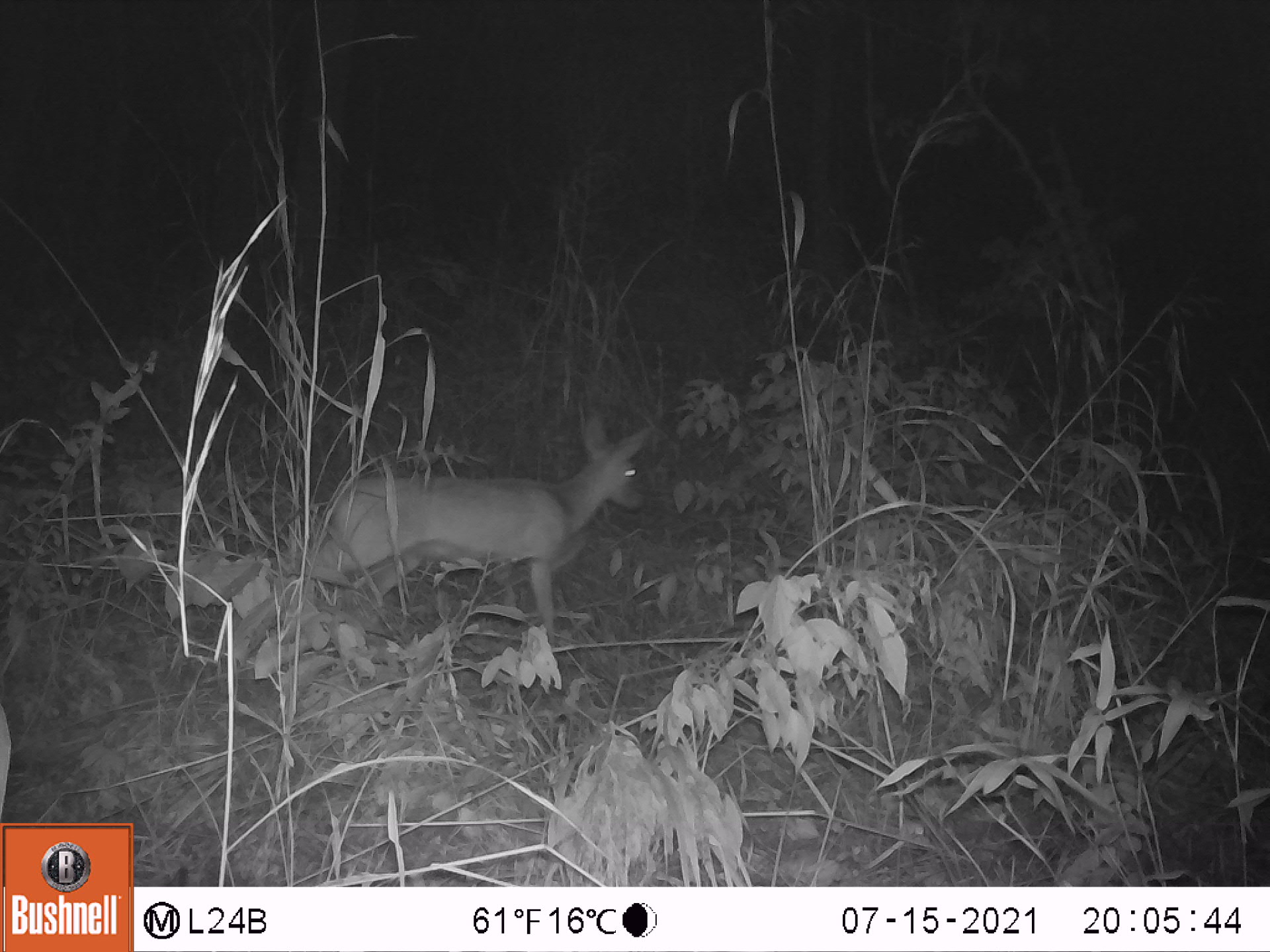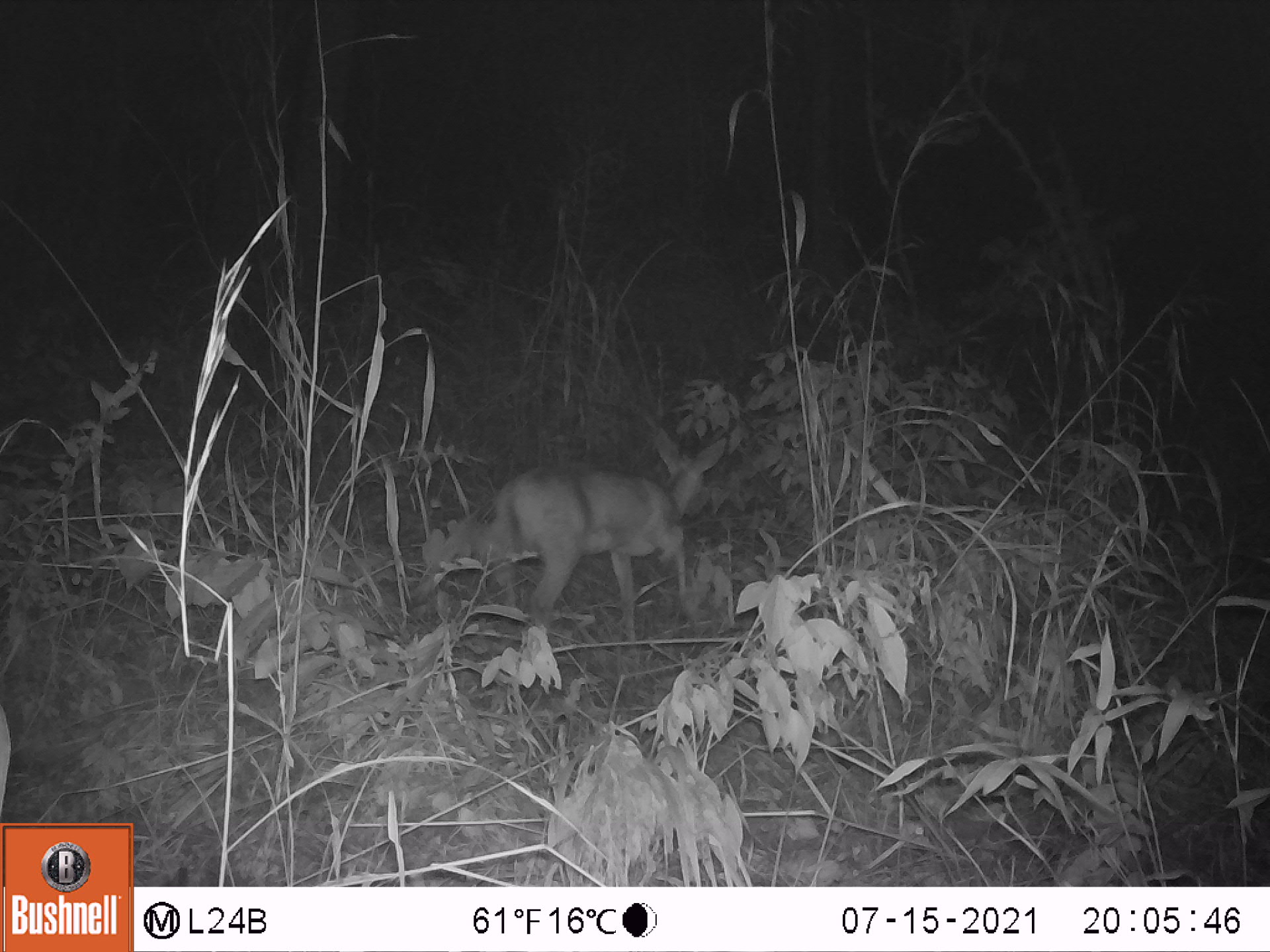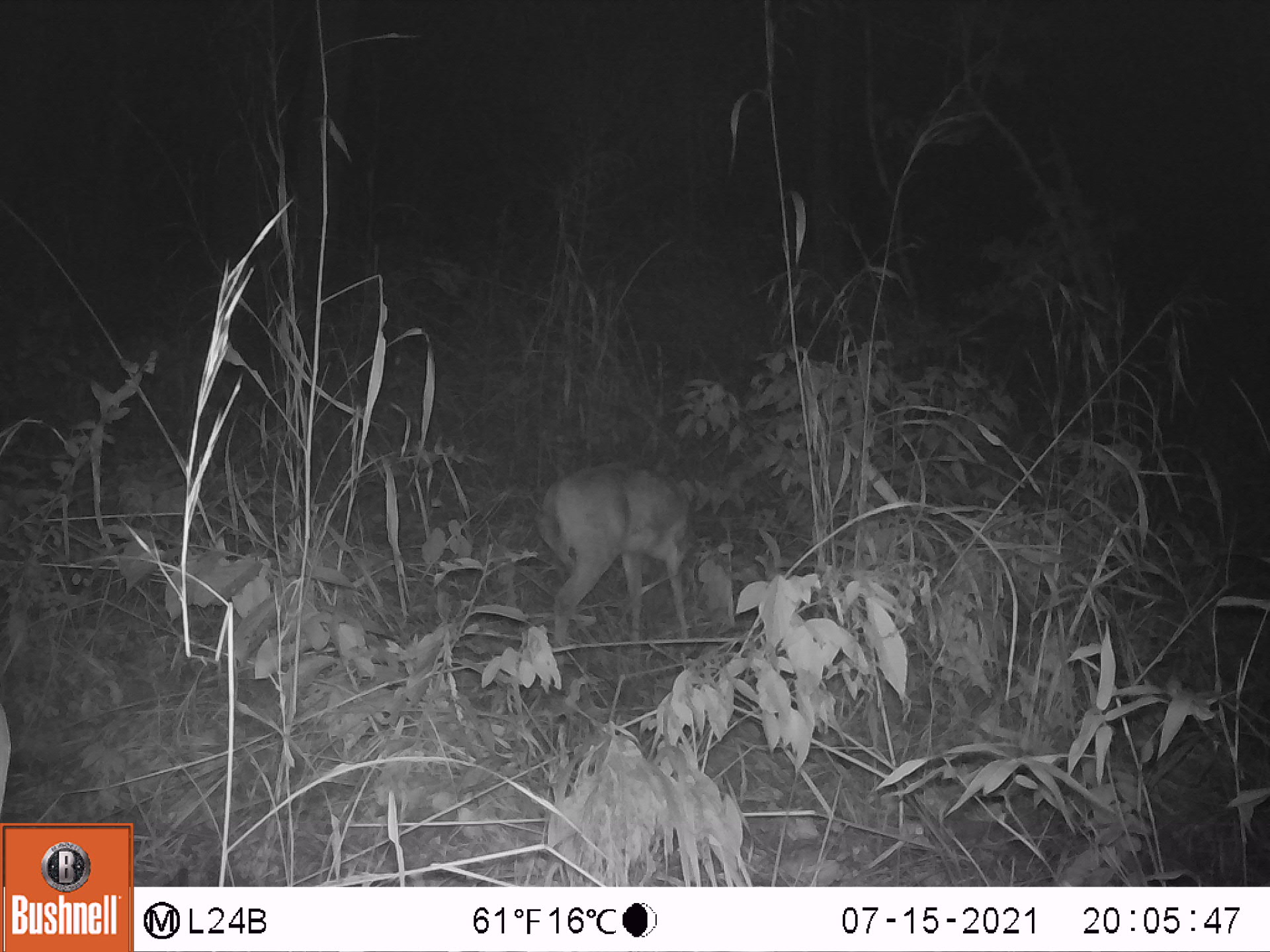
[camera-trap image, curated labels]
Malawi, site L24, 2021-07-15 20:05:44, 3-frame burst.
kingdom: Animalia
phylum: Chordata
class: Mammalia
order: Artiodactyla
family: Bovidae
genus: Sylvicapra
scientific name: Sylvicapra grimmia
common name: common duiker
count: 1